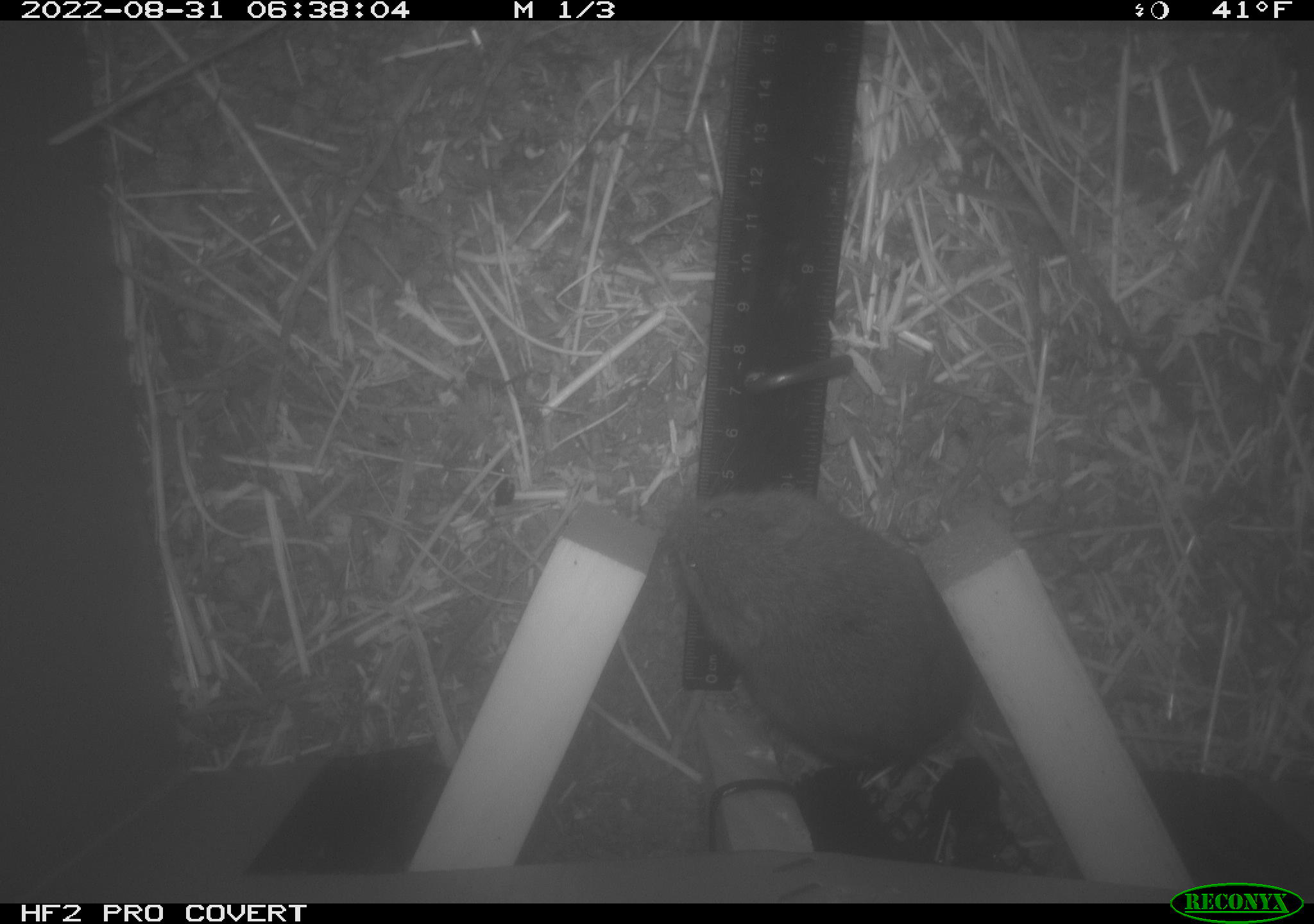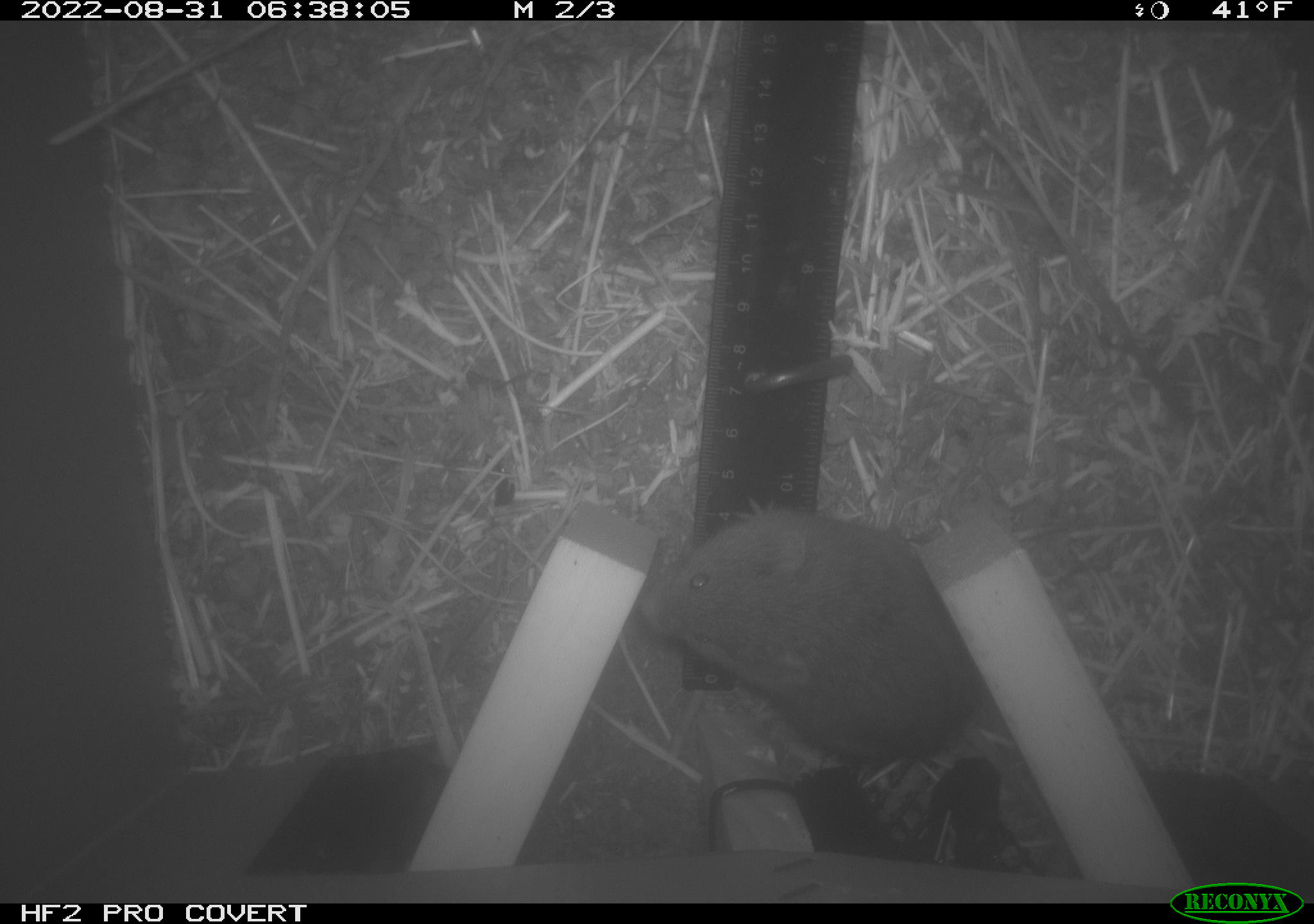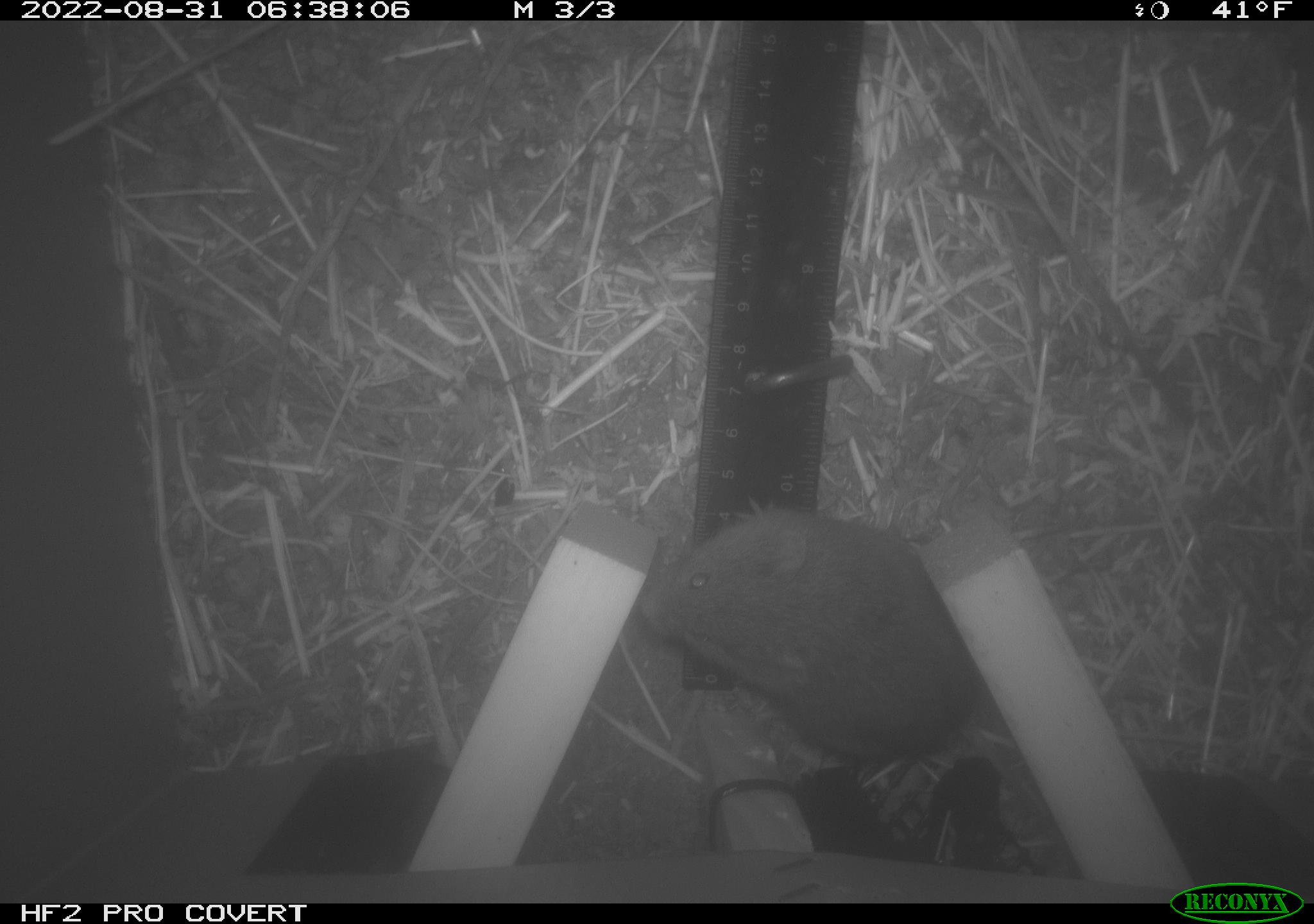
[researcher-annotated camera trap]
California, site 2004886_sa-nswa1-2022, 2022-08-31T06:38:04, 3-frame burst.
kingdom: Animalia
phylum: Chordata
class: Mammalia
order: Rodentia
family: Cricetidae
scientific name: Cricetidae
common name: hamsters, voles, lemmings, and allies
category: cricetidae family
Cricetidae family (hamsters, voles, lemmings, and allies) (Cricetidae).